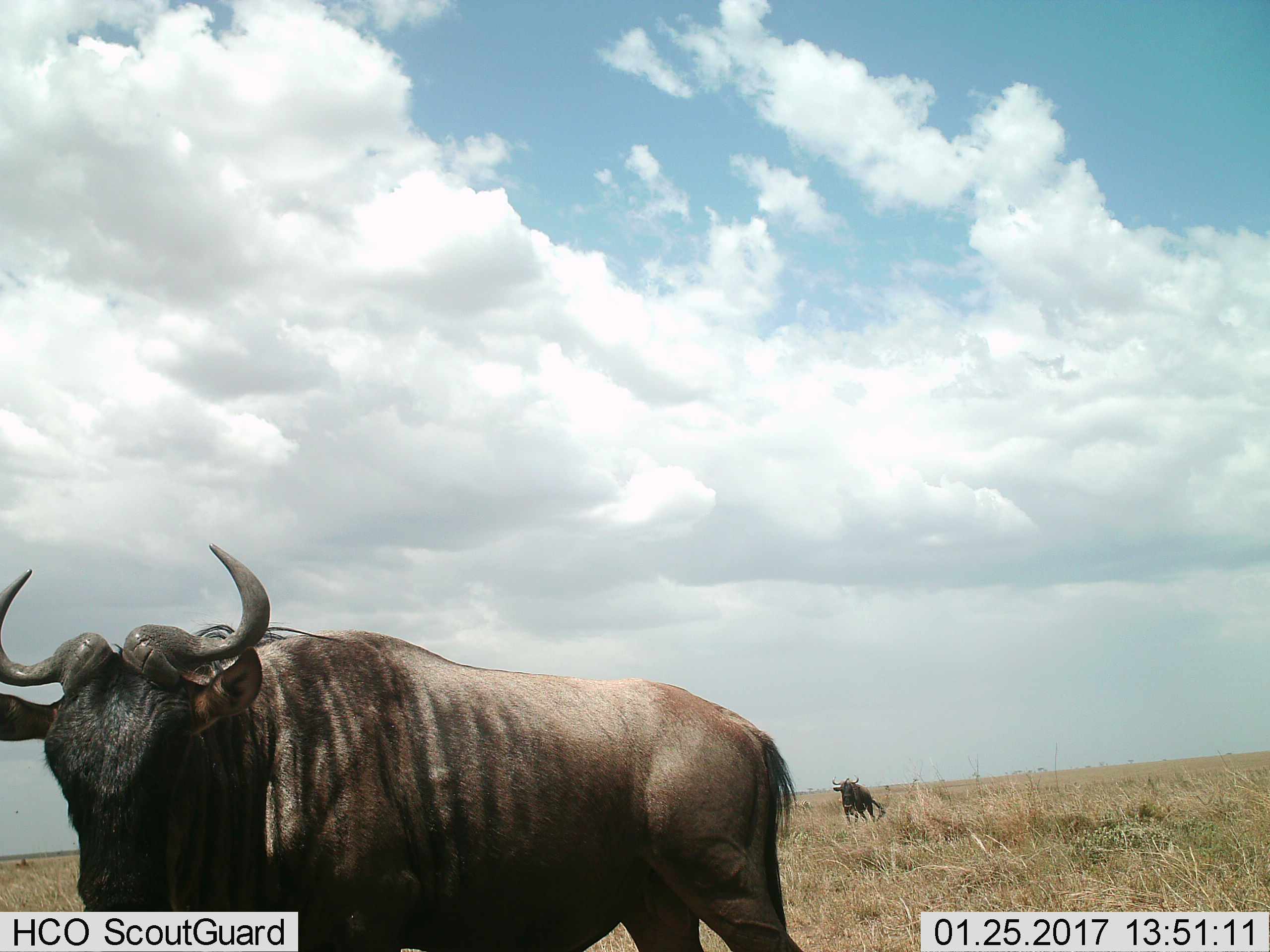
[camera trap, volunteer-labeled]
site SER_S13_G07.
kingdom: Animalia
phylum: Chordata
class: Mammalia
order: Artiodactyla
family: Bovidae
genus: Connochaetes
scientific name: Connochaetes taurinus taurinus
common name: blue wildebeest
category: wildebeestblue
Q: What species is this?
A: Wildebeestblue (blue wildebeest) (Connochaetes taurinus taurinus).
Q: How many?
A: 2.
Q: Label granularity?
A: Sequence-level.